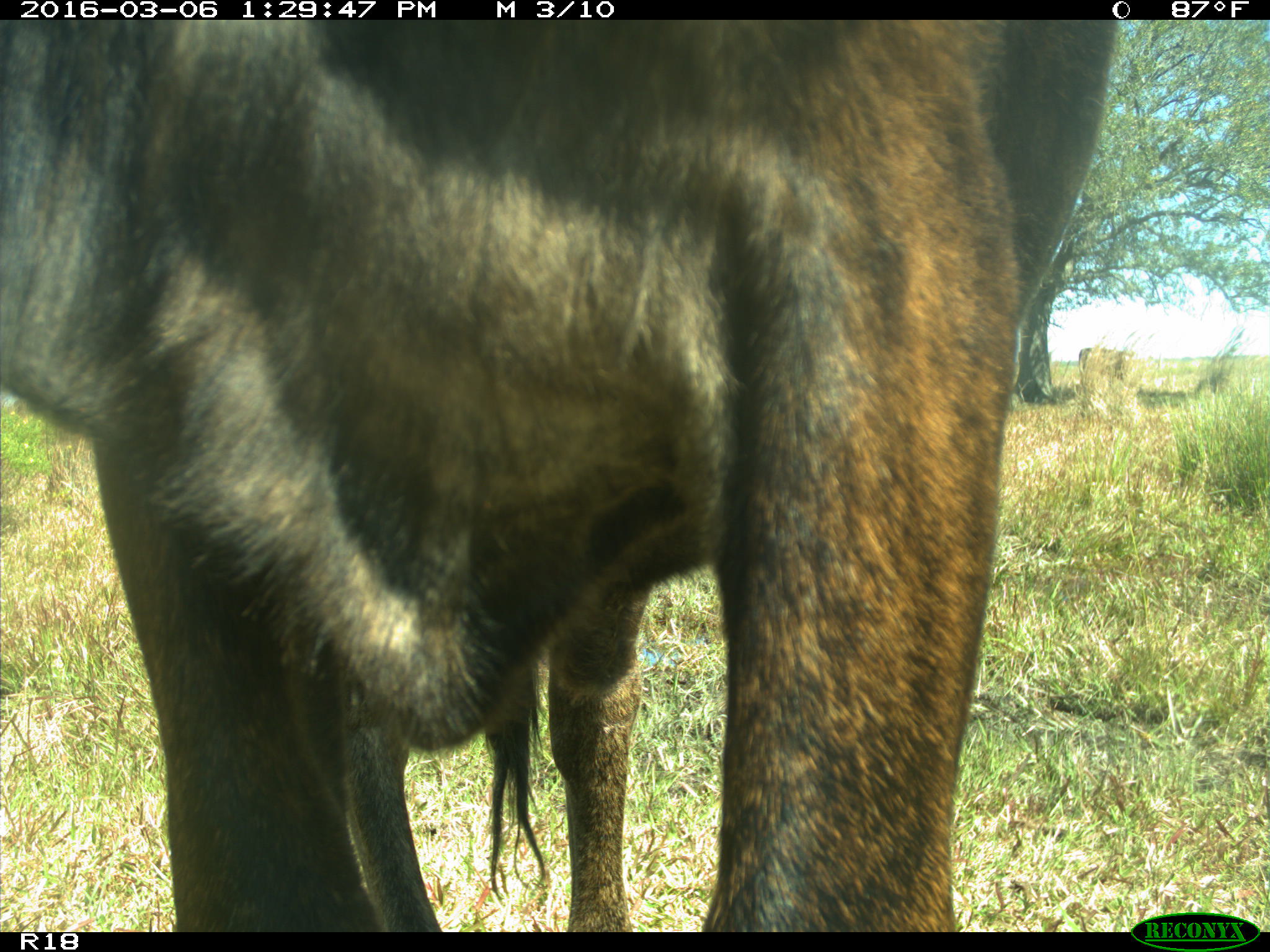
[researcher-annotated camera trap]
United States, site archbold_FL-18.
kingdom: Animalia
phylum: Chordata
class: Mammalia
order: Artiodactyla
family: Bovidae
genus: Bos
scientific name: Bos taurus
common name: domestic cow